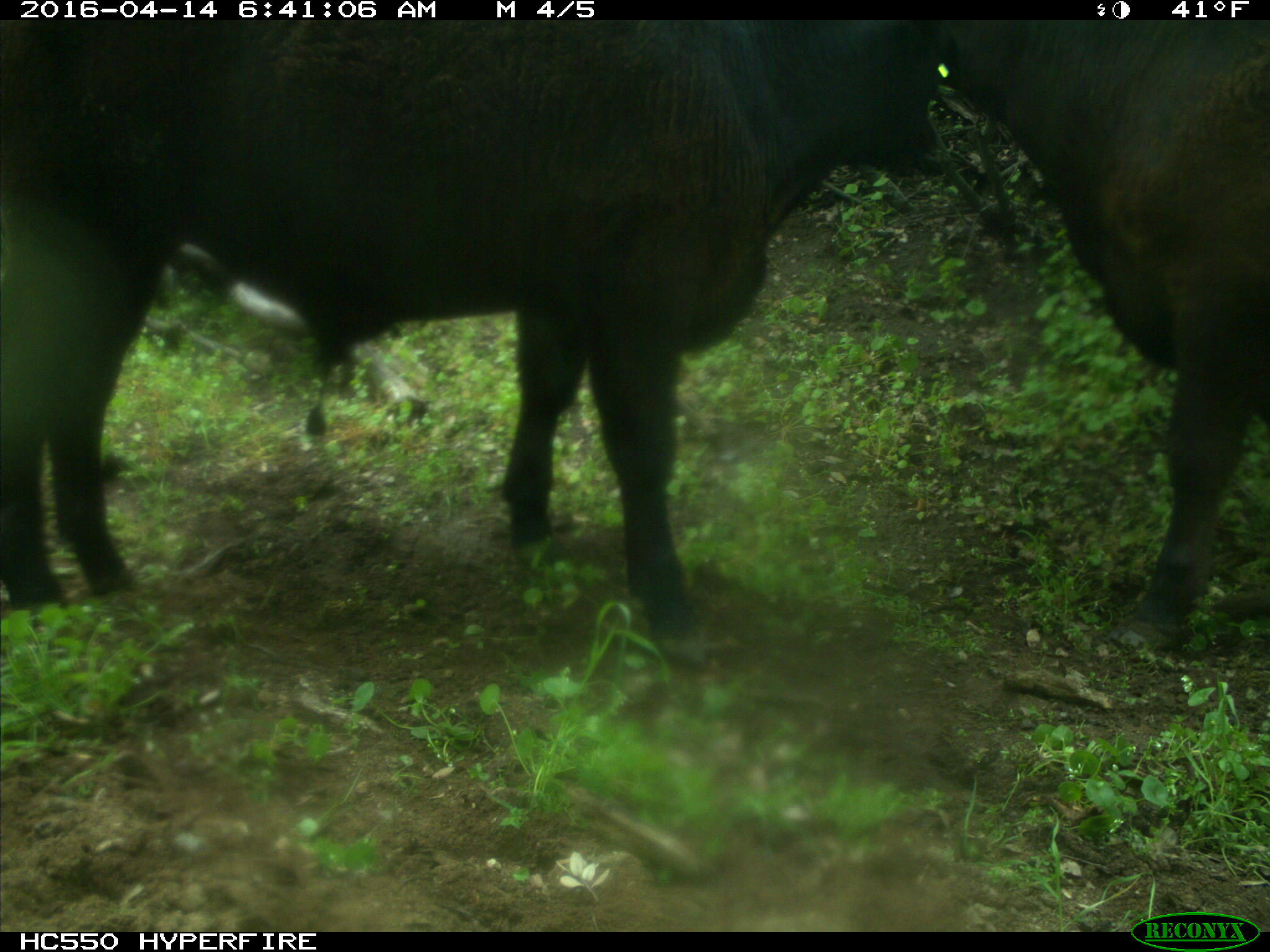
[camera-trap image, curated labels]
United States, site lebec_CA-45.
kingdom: Animalia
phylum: Chordata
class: Mammalia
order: Artiodactyla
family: Bovidae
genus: Bos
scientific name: Bos taurus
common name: domestic cow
Bos taurus (domestic cow).